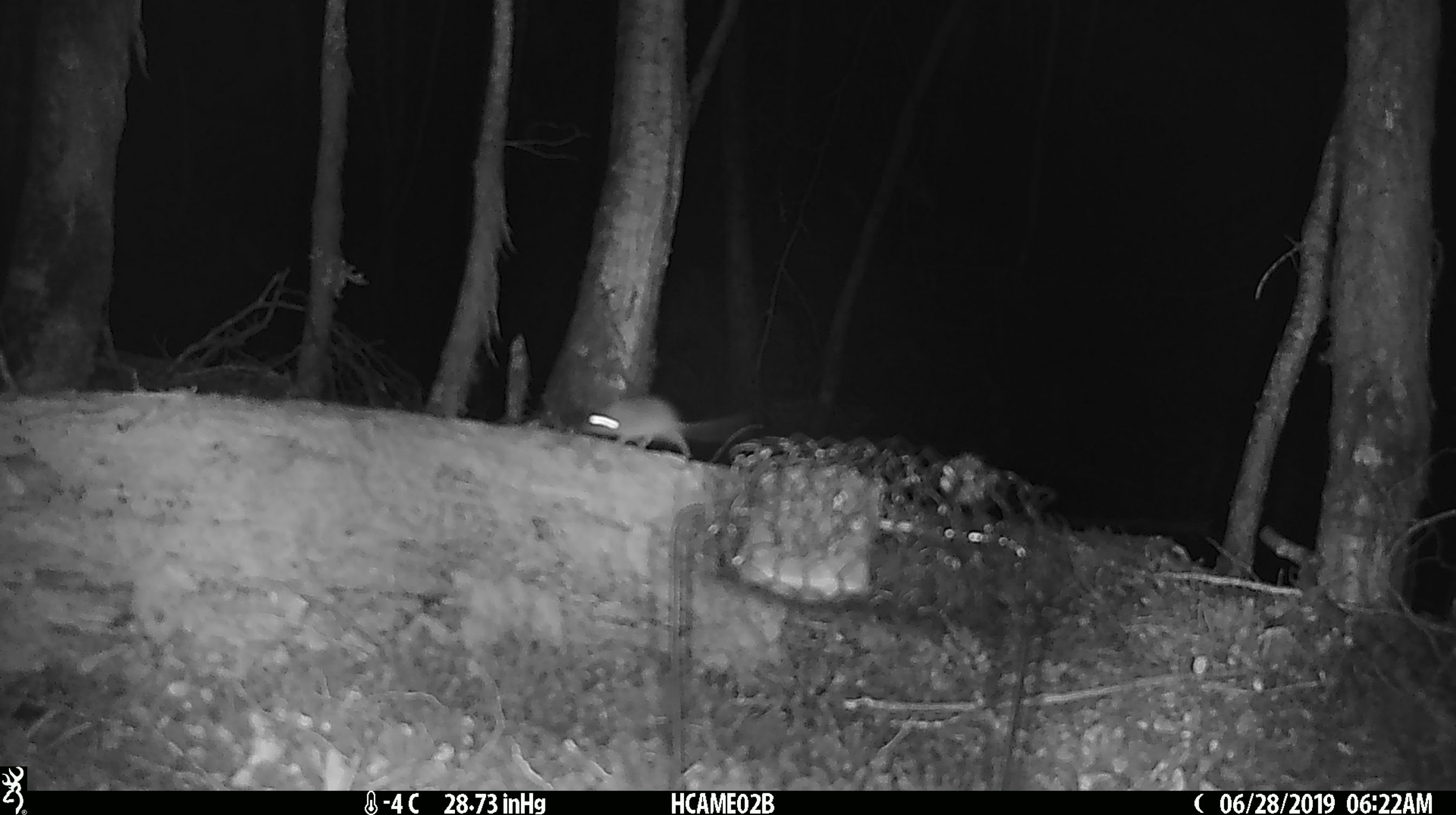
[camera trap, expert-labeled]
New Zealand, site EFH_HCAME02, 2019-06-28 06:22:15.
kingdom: Animalia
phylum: Chordata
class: Mammalia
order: Rodentia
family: Muridae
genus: Mus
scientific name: Mus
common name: mouse